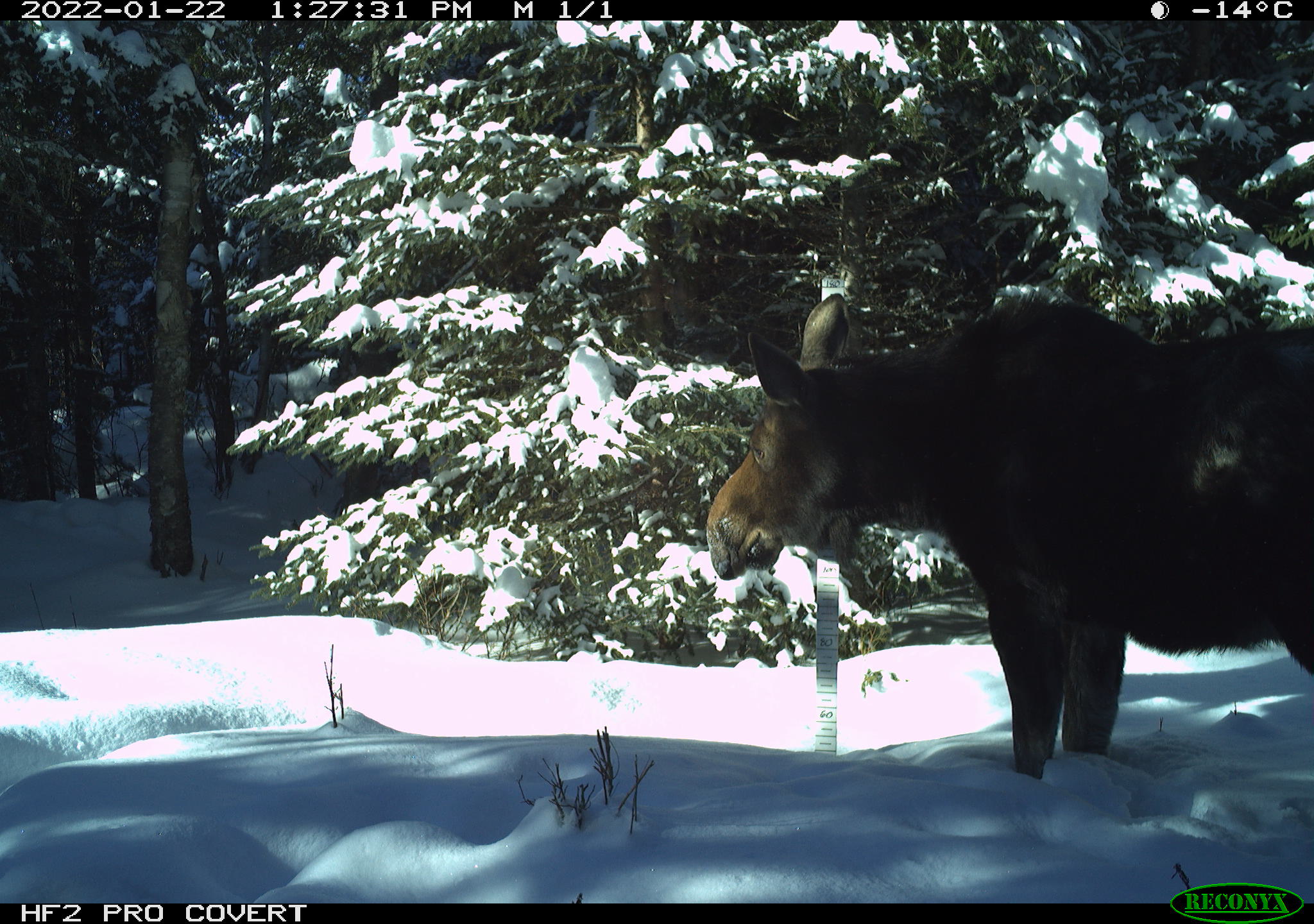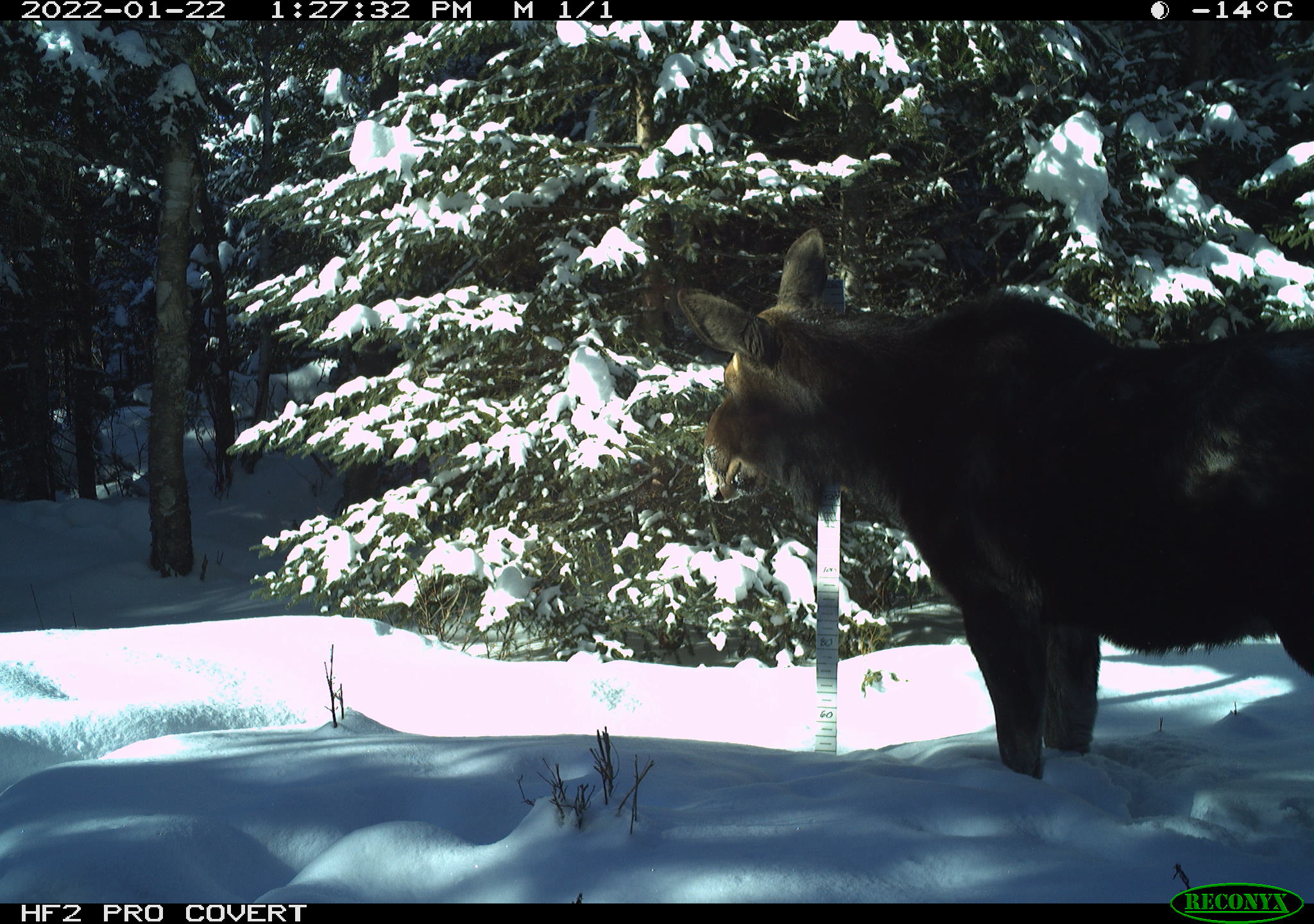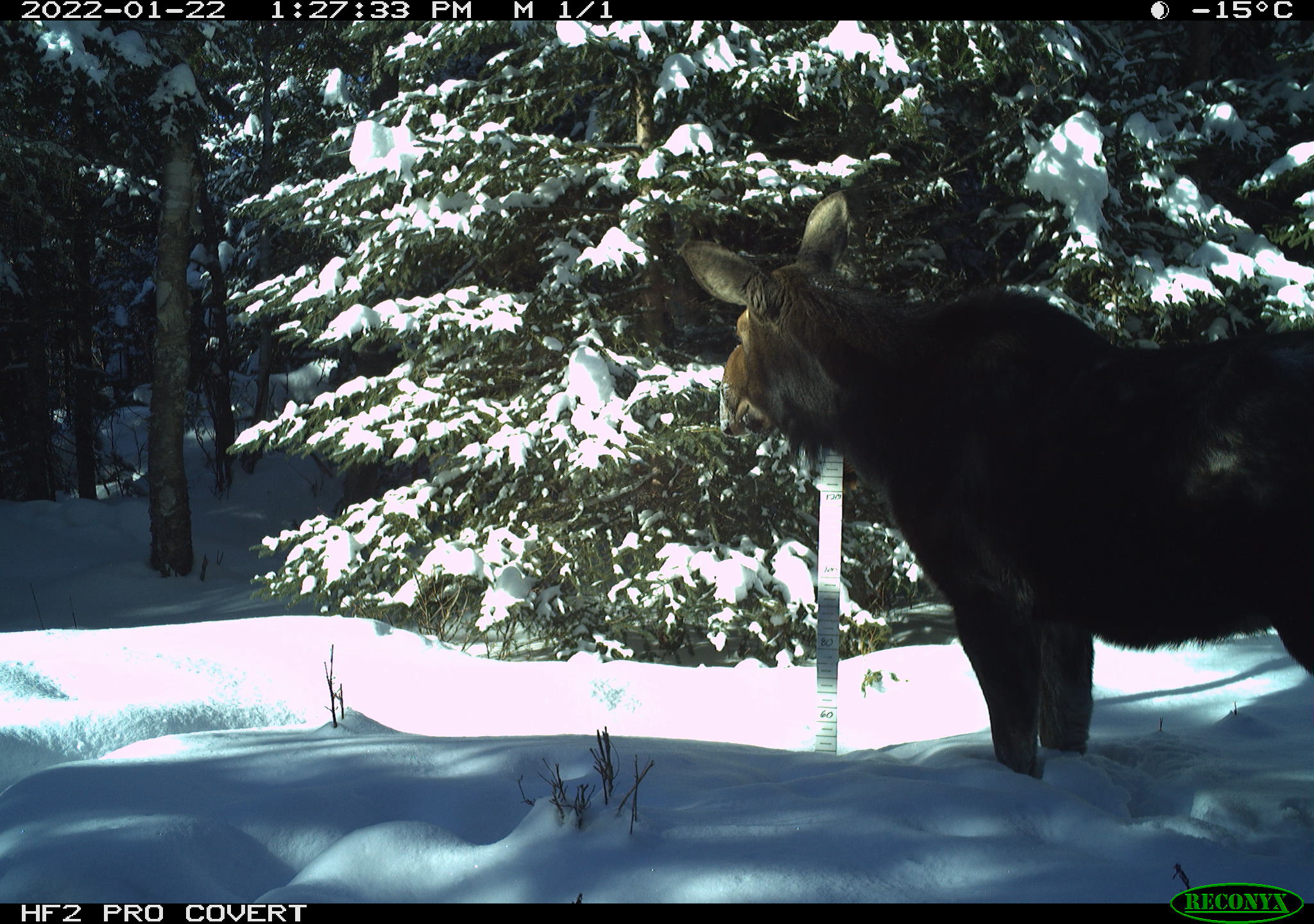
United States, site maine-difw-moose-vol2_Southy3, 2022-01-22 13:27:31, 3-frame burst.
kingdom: Animalia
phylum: Chordata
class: Mammalia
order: Artiodactyla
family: Cervidae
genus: Alces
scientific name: Alces alces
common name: moose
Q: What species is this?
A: Moose (Alces alces).